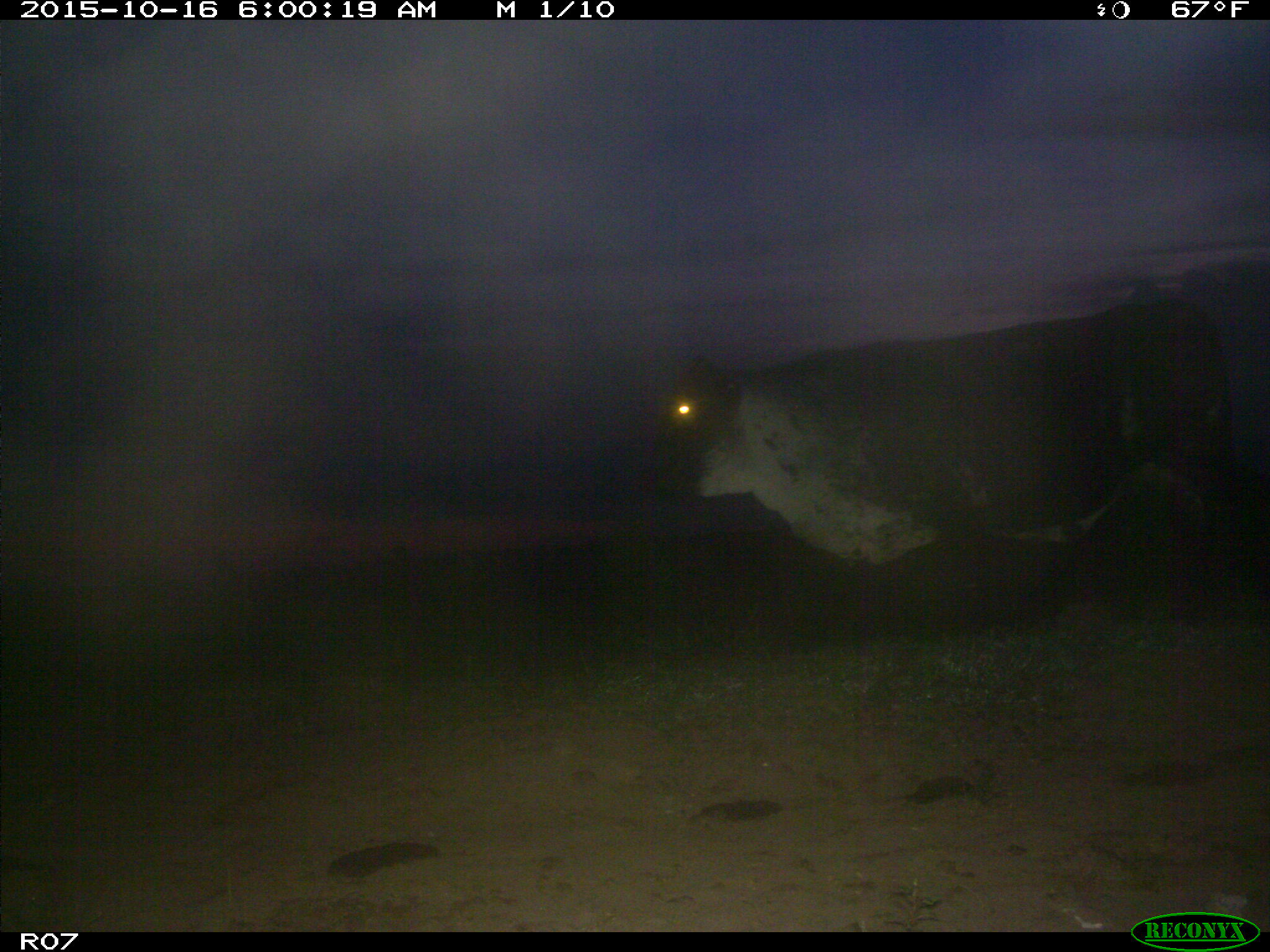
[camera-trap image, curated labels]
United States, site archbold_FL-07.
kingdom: Animalia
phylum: Chordata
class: Mammalia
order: Artiodactyla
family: Bovidae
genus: Bos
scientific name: Bos taurus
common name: domestic cow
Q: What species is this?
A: Bos taurus (domestic cow).